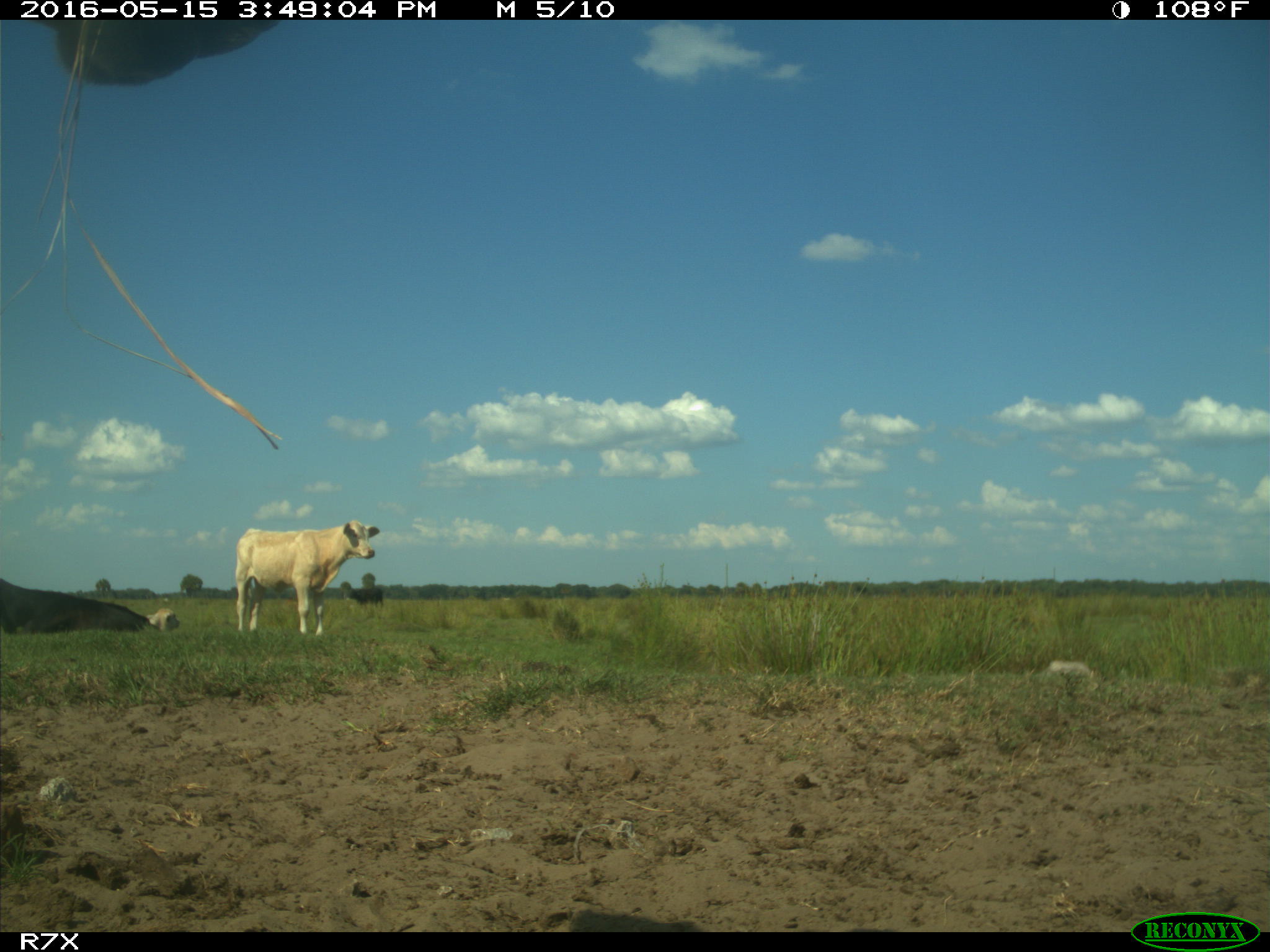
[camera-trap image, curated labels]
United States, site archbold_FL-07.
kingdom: Animalia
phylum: Chordata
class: Mammalia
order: Artiodactyla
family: Bovidae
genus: Bos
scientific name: Bos taurus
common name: domestic cow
Bos taurus (domestic cow).